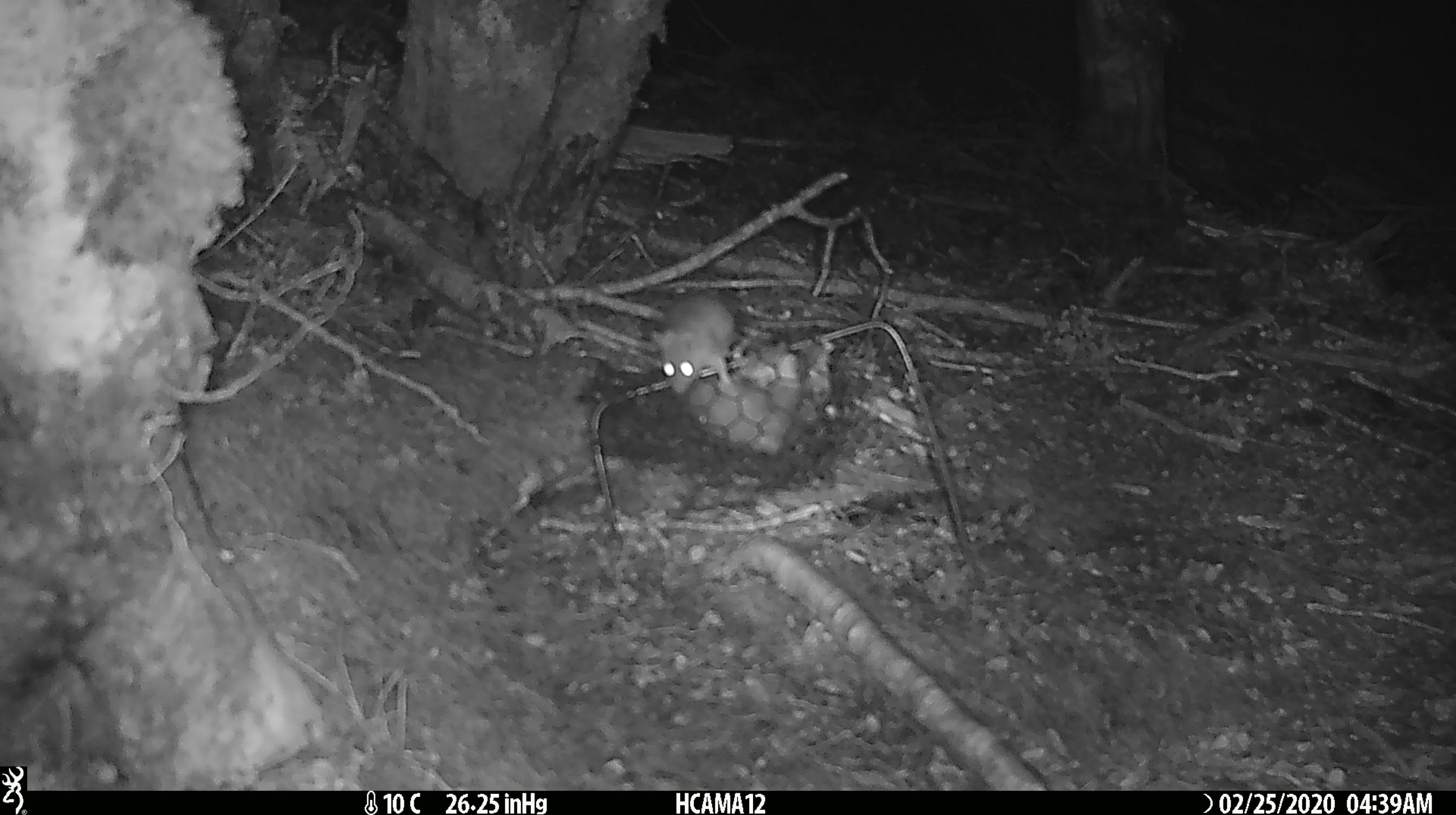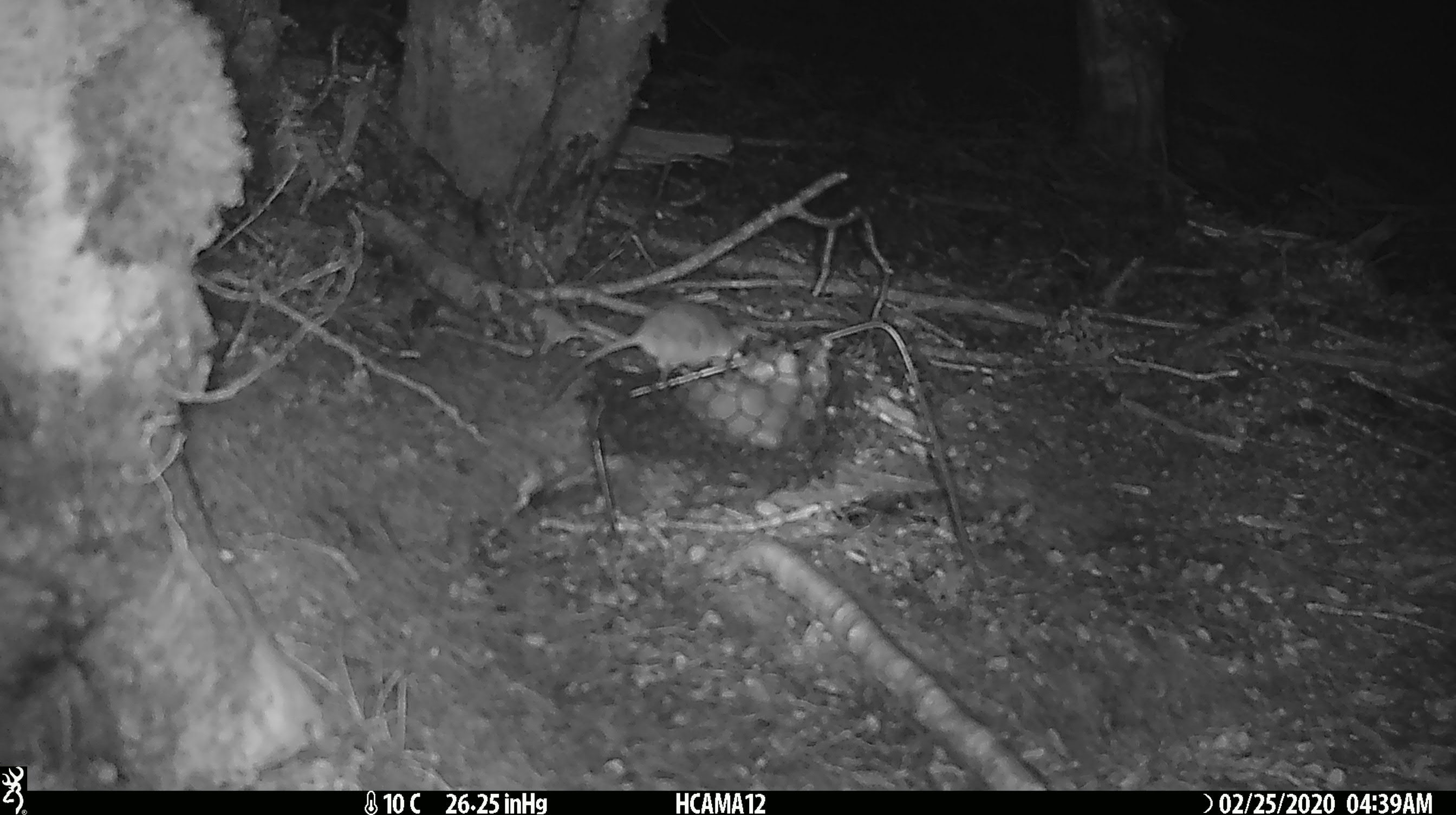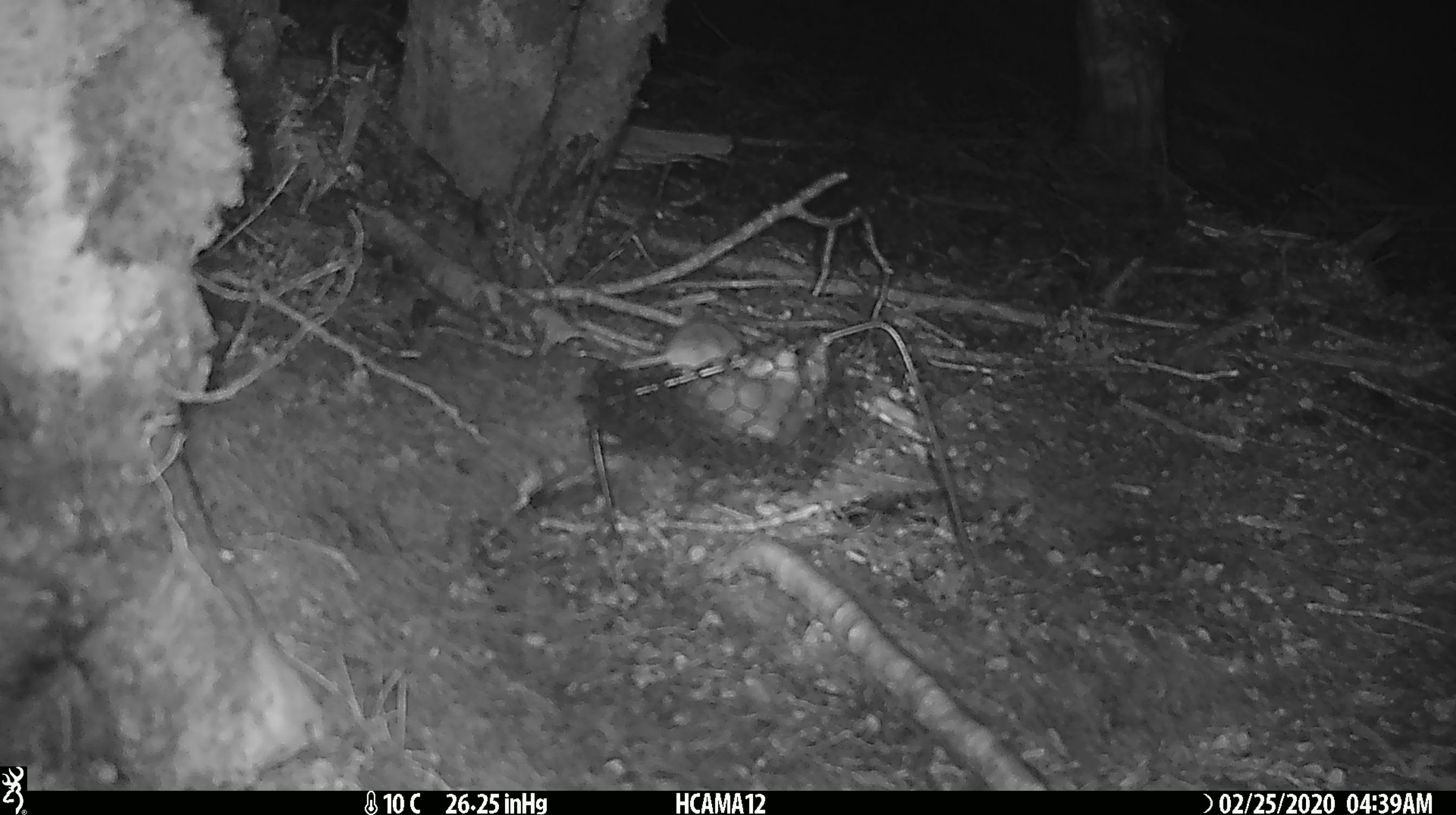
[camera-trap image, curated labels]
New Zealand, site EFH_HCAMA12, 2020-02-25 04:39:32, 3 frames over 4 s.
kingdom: Animalia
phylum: Chordata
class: Mammalia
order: Rodentia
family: Muridae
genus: Mus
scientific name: Mus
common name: mouse